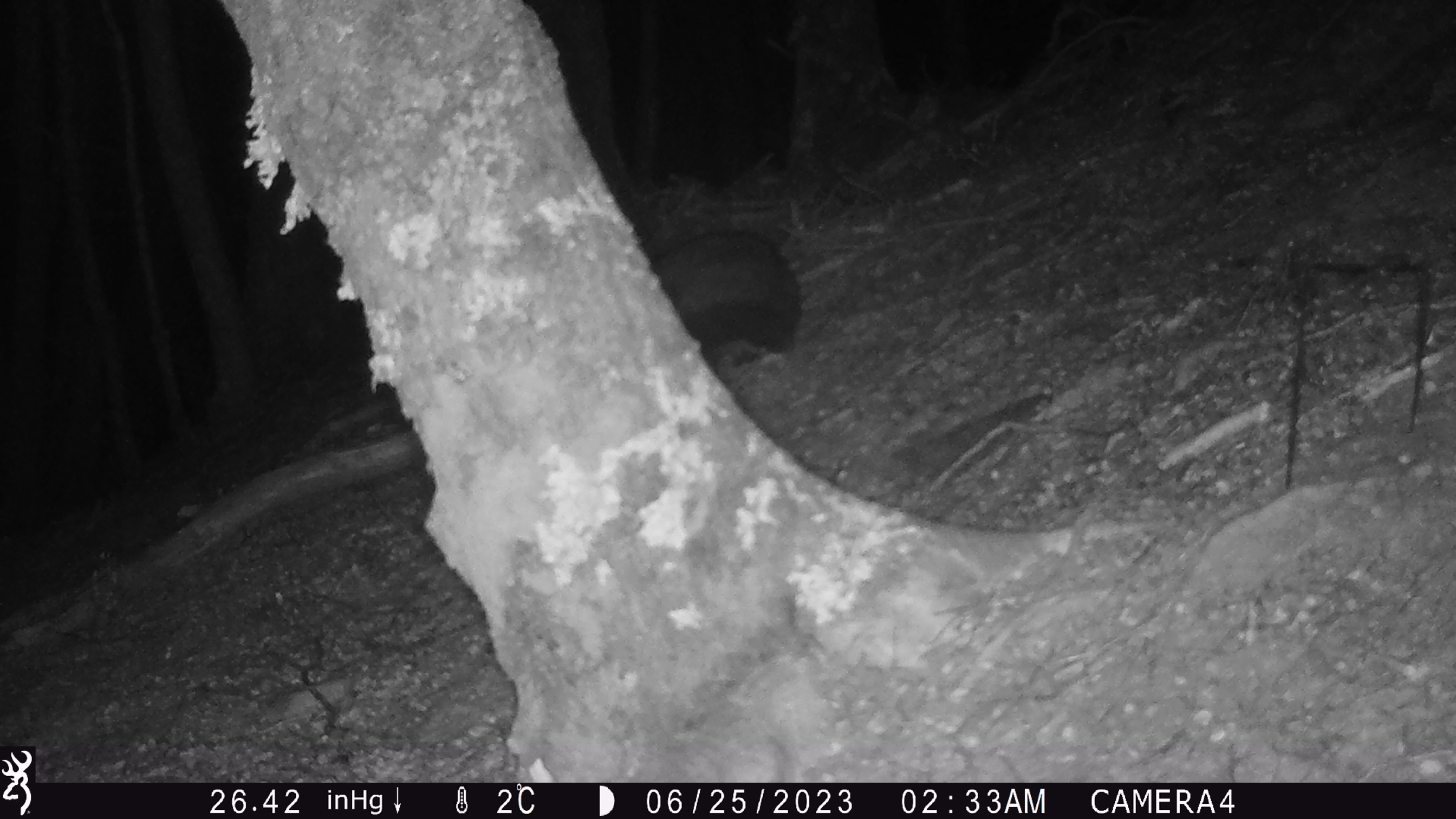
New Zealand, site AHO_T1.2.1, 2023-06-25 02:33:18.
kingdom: Animalia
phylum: Chordata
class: Mammalia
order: Carnivora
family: Mustelidae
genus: Mustela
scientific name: Mustela erminea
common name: stoat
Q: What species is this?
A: Stoat (Mustela erminea).